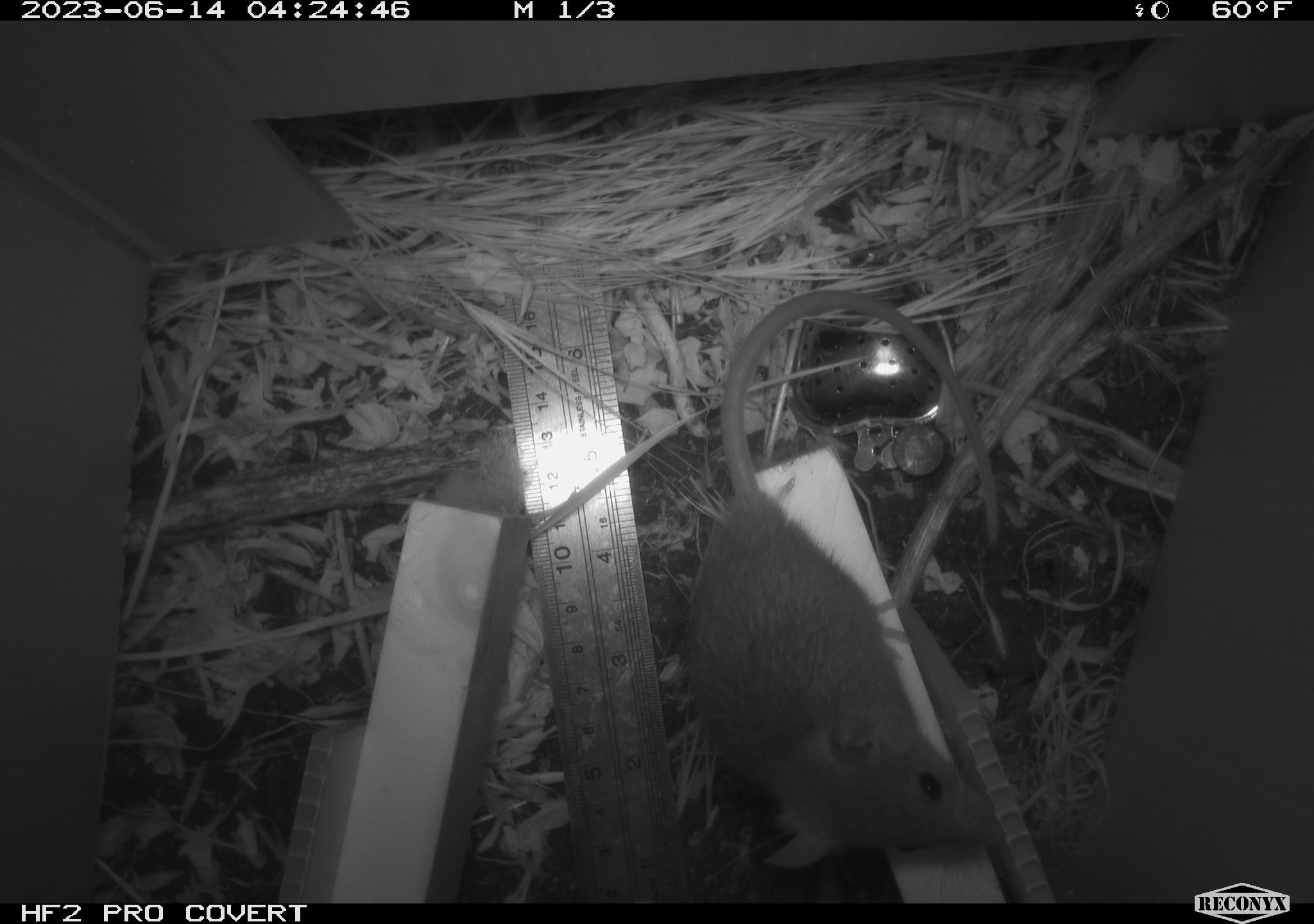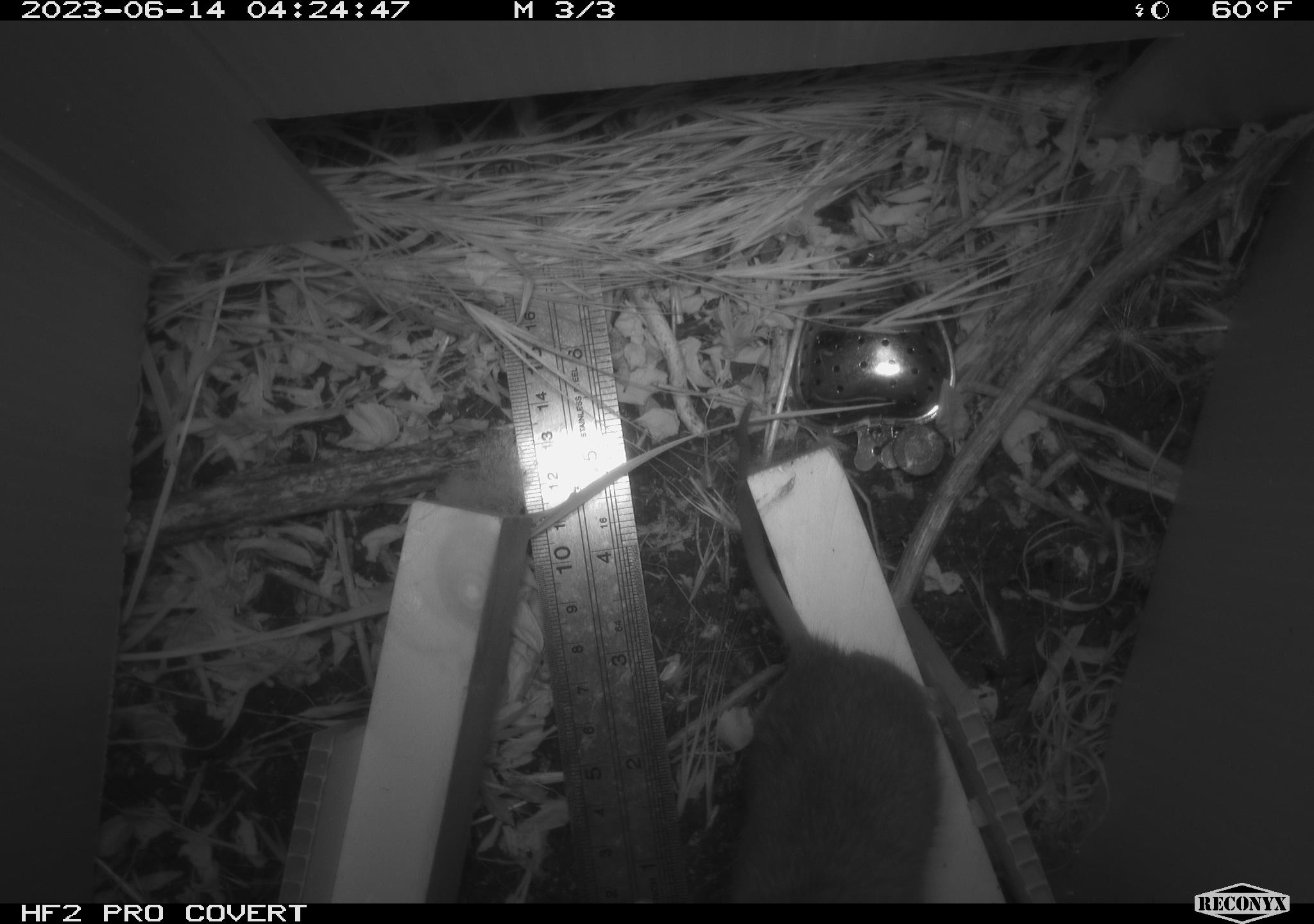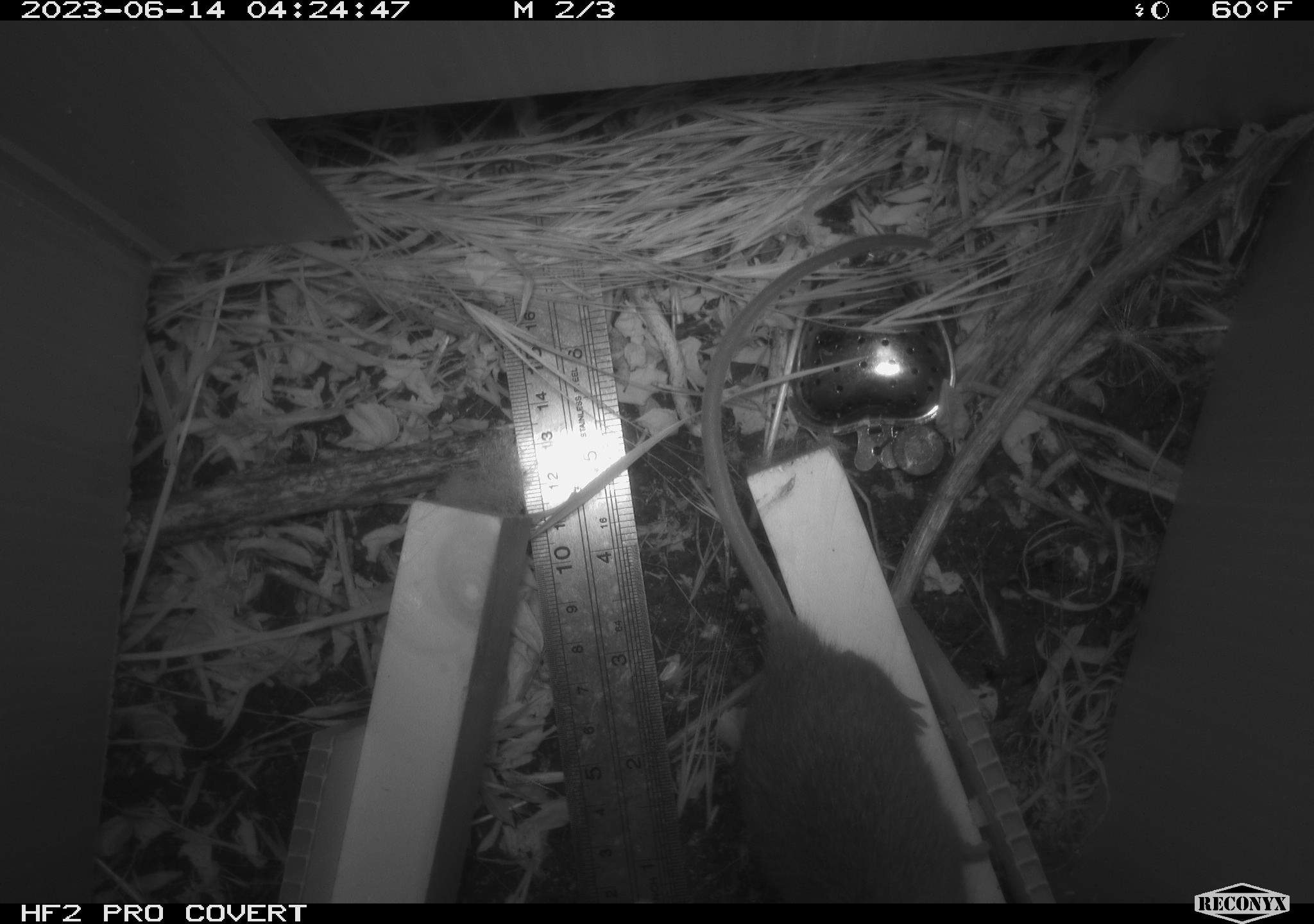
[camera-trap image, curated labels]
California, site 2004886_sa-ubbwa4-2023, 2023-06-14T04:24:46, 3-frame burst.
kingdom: Animalia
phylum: Chordata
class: Mammalia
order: Rodentia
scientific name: Rodentia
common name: mouse species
Mouse species (Rodentia).